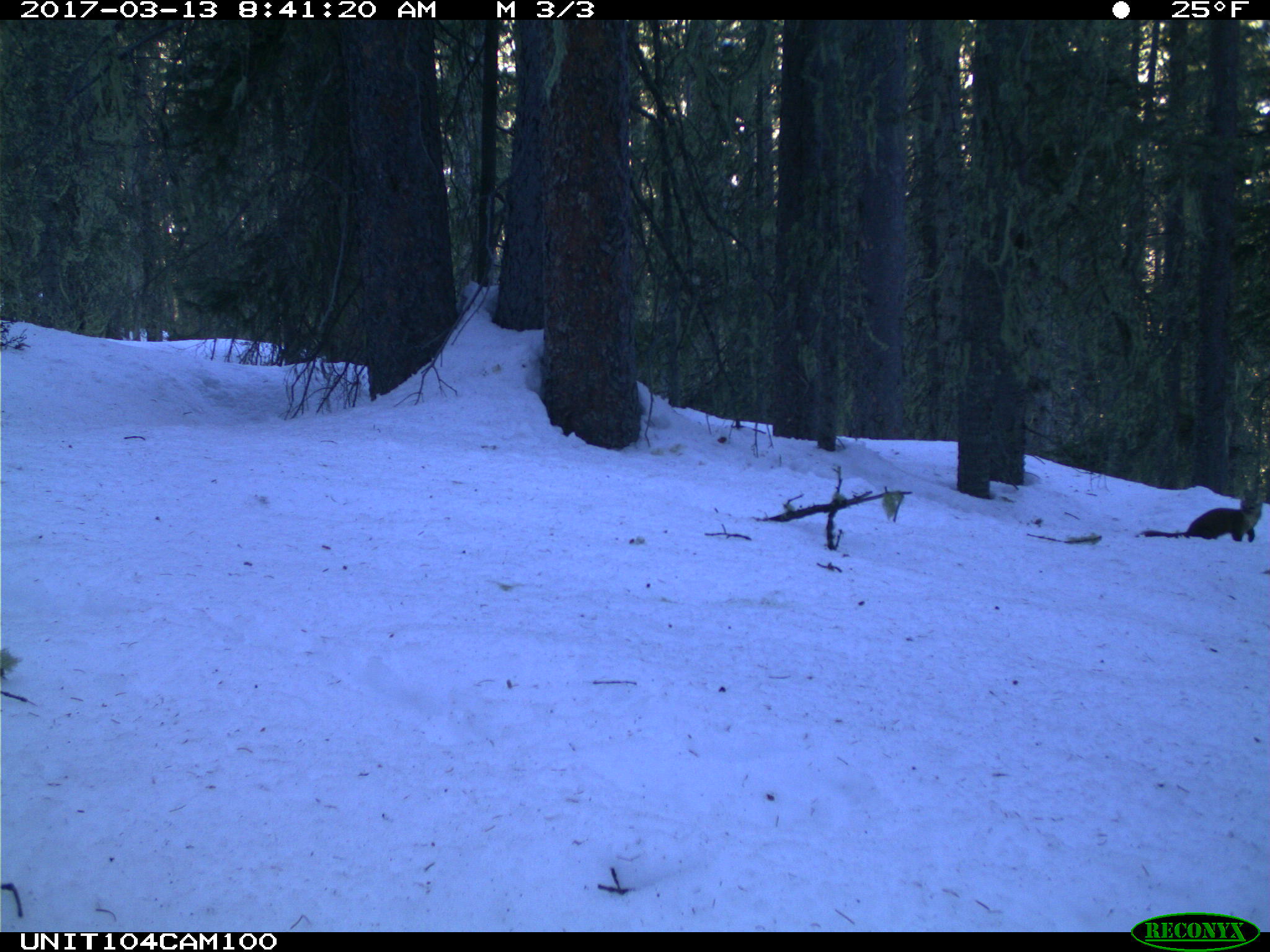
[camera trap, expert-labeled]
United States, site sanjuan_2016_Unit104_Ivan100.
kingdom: Animalia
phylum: Chordata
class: Mammalia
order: Carnivora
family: Mustelidae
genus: Martes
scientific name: Martes americana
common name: american marten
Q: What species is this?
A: Martes americana (american marten).